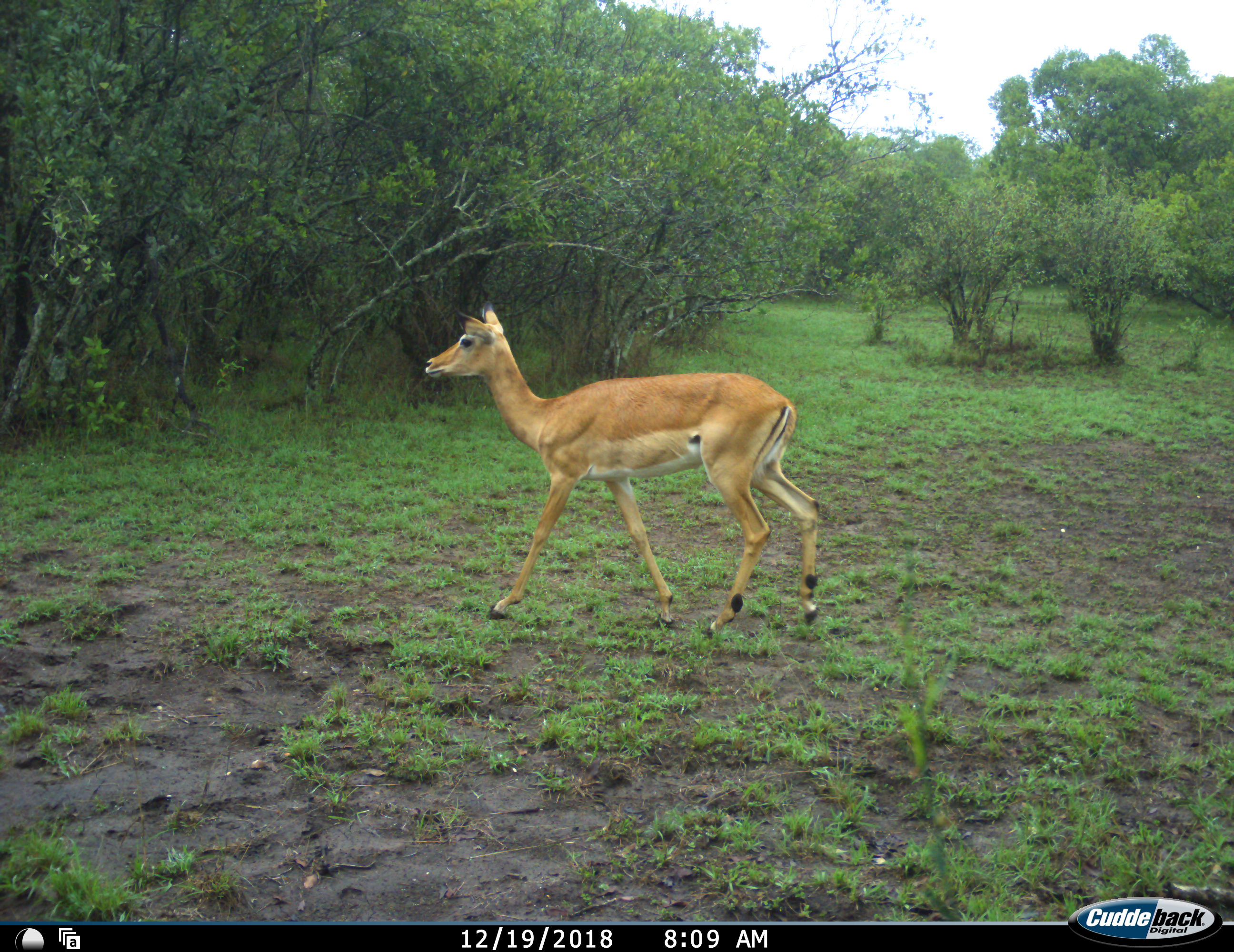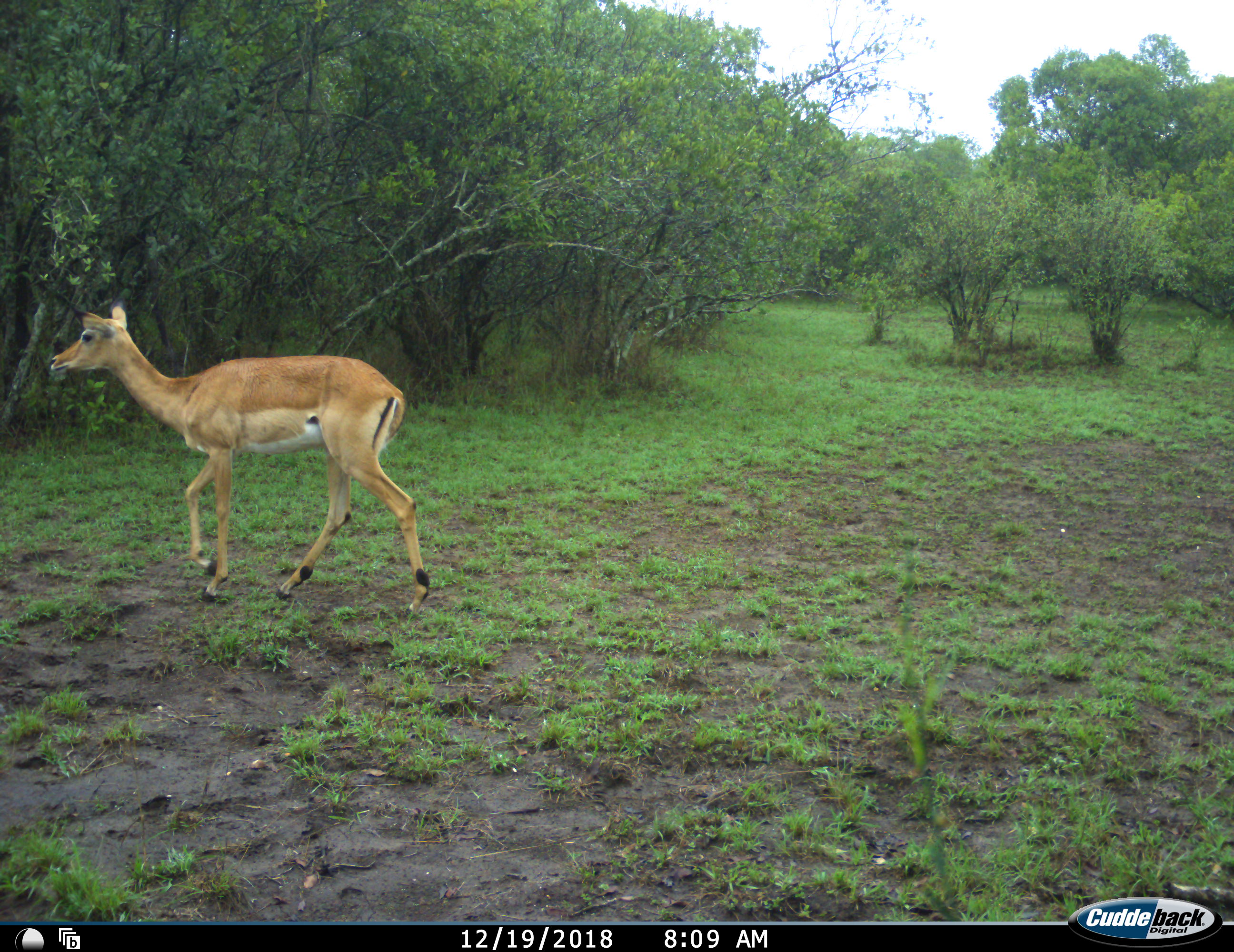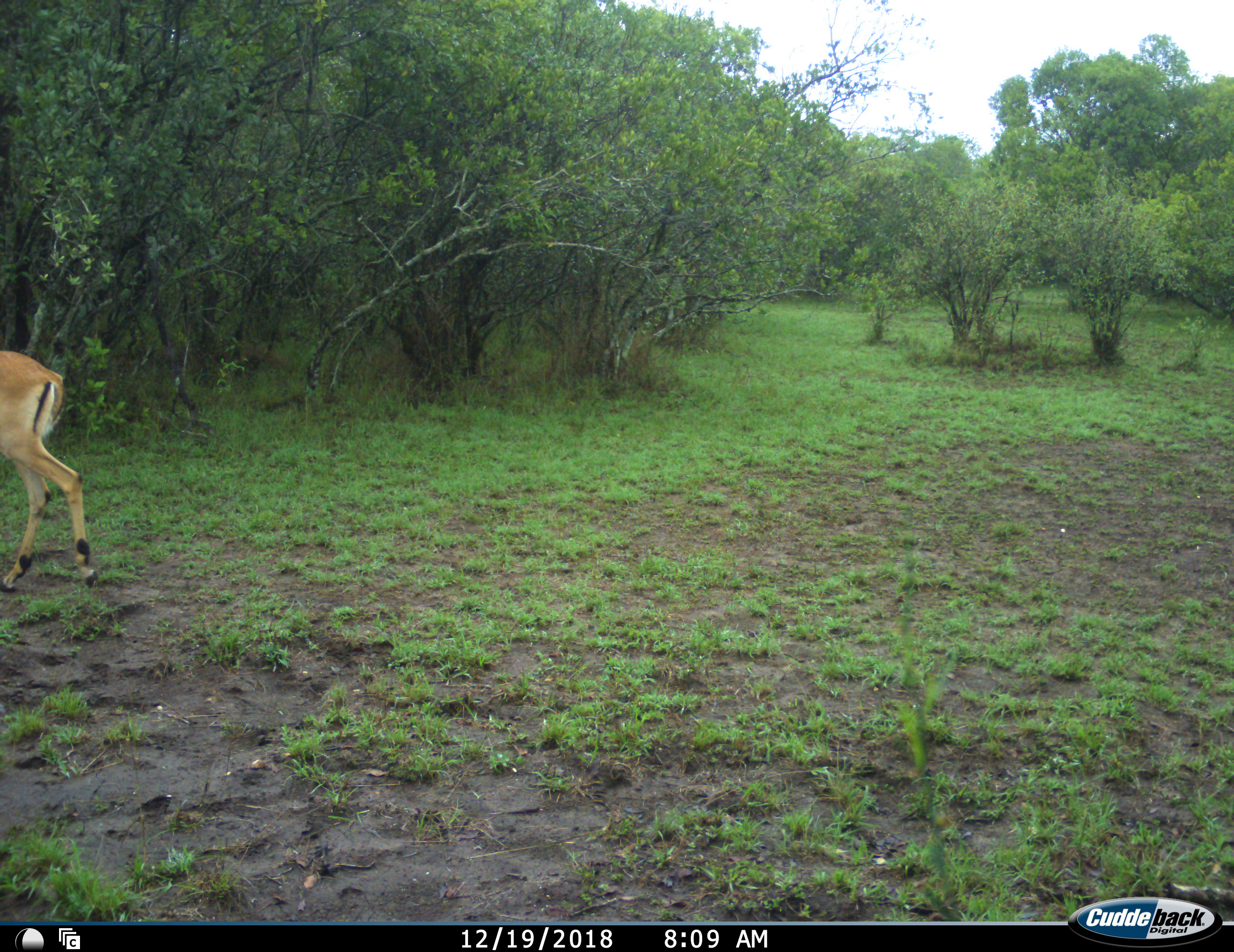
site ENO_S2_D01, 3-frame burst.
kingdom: Animalia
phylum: Chordata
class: Mammalia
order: Artiodactyla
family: Bovidae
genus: Aepyceros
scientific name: Aepyceros melampus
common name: impala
Impala (Aepyceros melampus), count 1. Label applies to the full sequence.